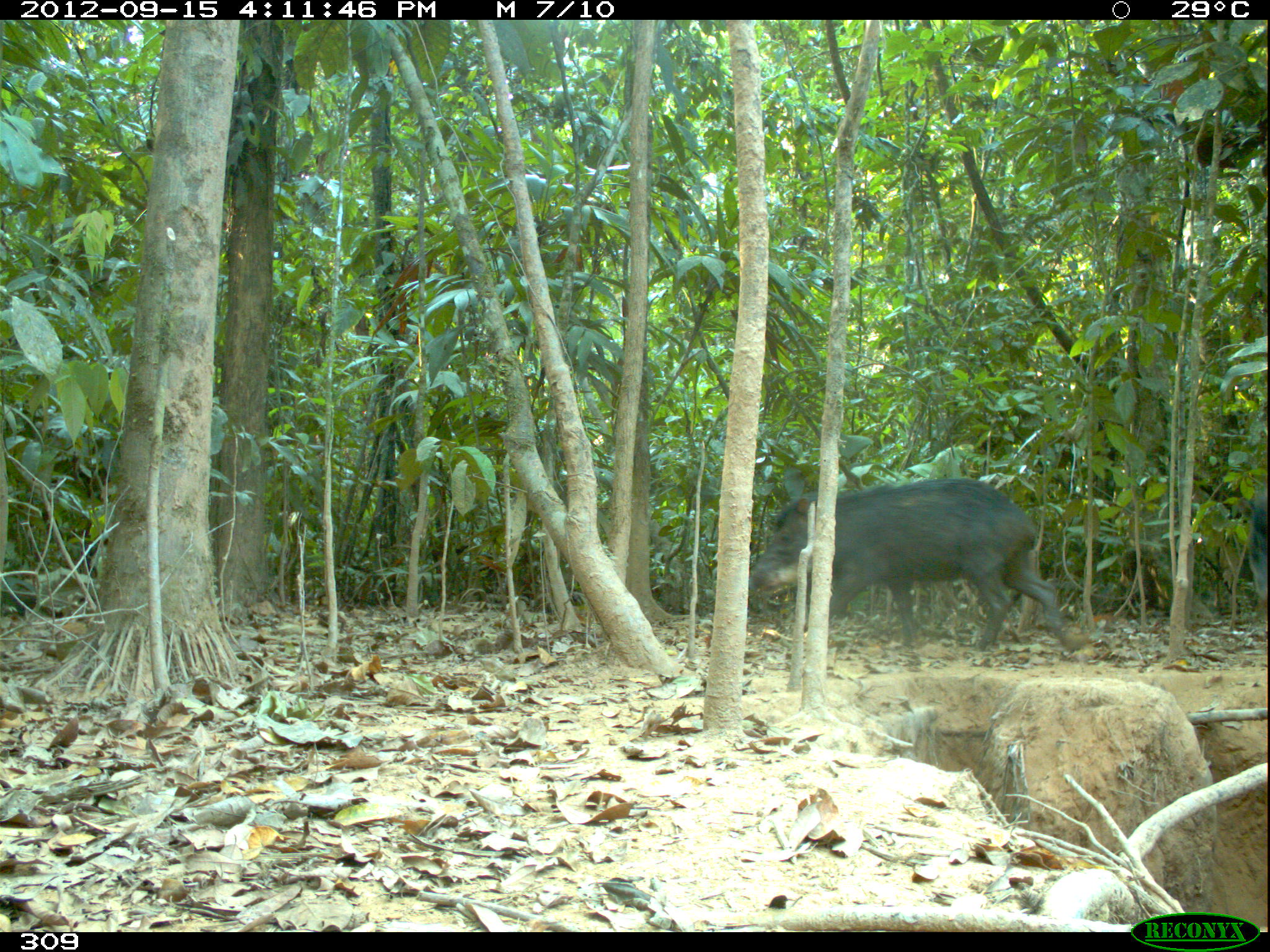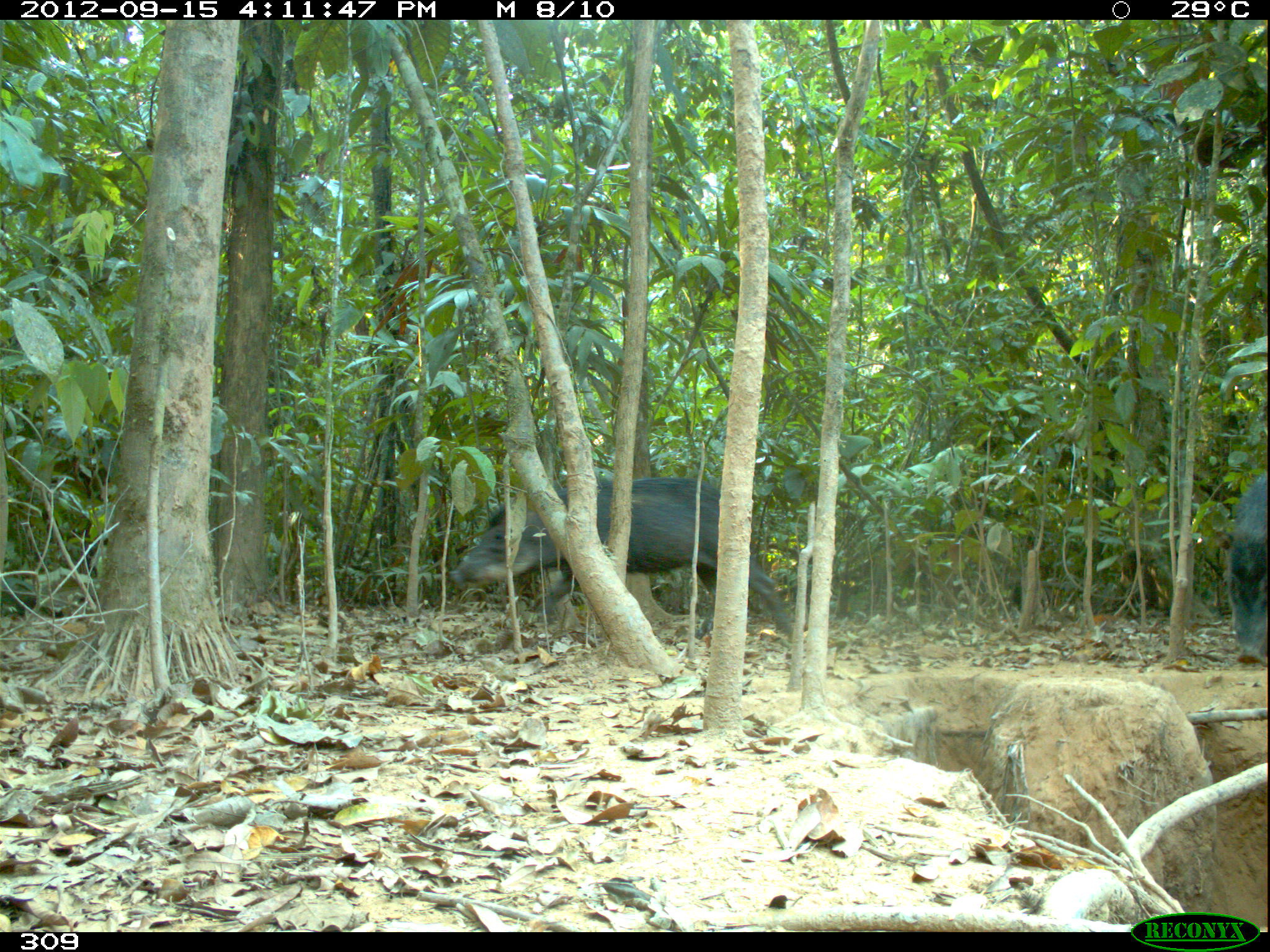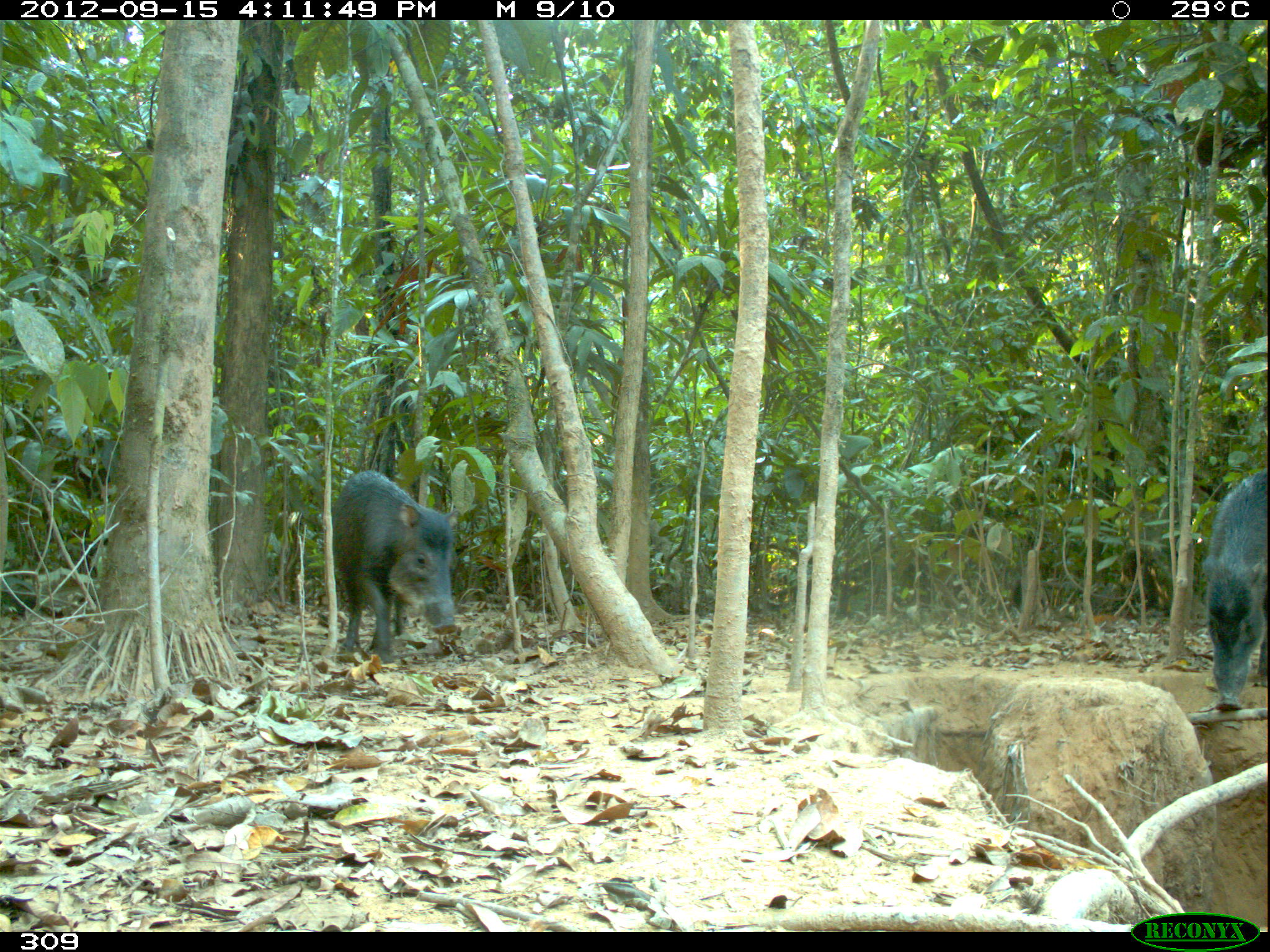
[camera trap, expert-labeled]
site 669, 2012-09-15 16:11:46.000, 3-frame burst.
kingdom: Animalia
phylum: Chordata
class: Mammalia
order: Artiodactyla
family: Tayassuidae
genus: Tayassu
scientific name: Tayassu pecari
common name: white-lipped peccary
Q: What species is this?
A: Tayassu pecari (white-lipped peccary).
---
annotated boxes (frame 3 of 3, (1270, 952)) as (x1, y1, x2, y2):
tayassu pecari: (329, 469, 458, 663); (1199, 458, 1268, 711)